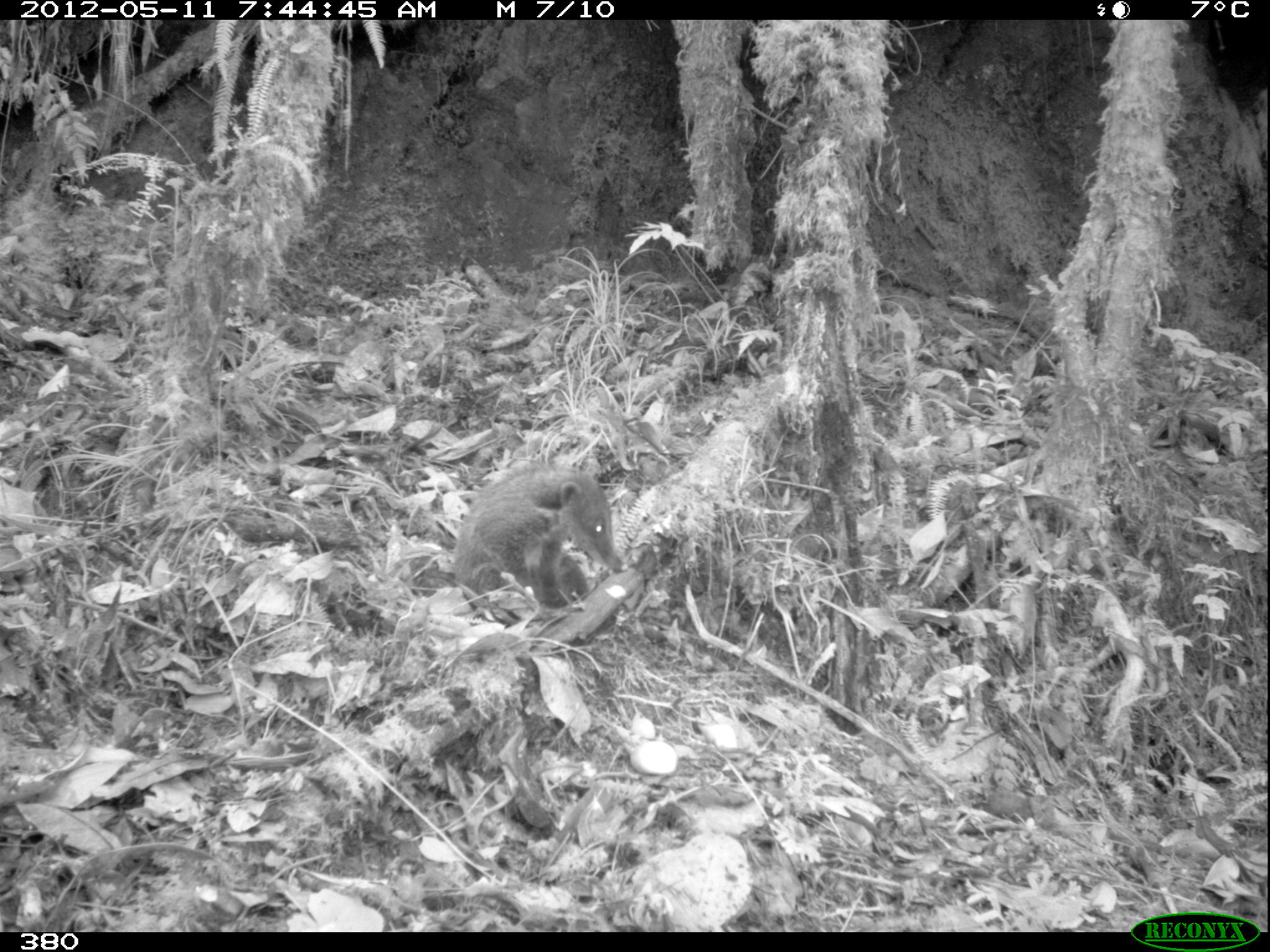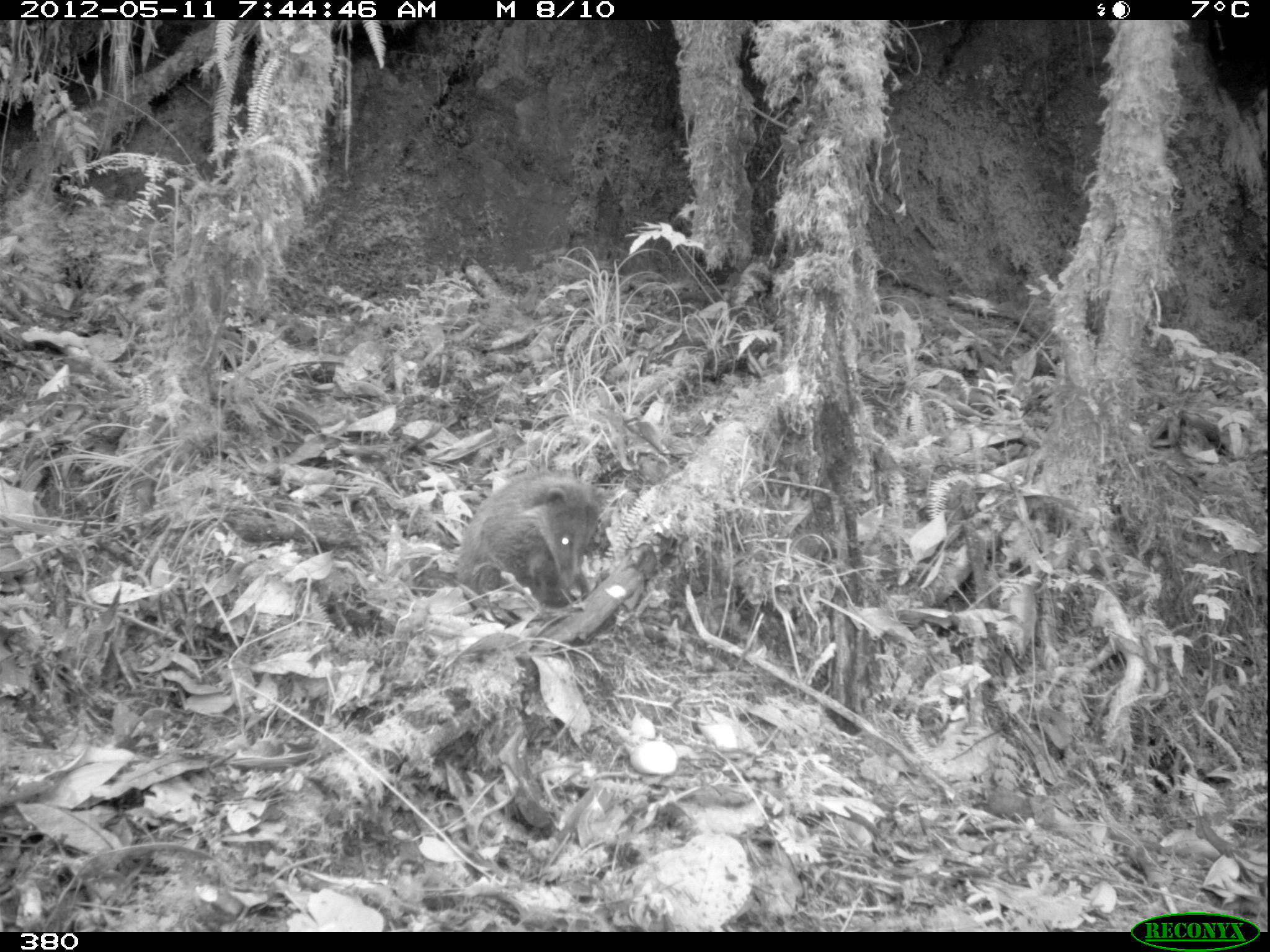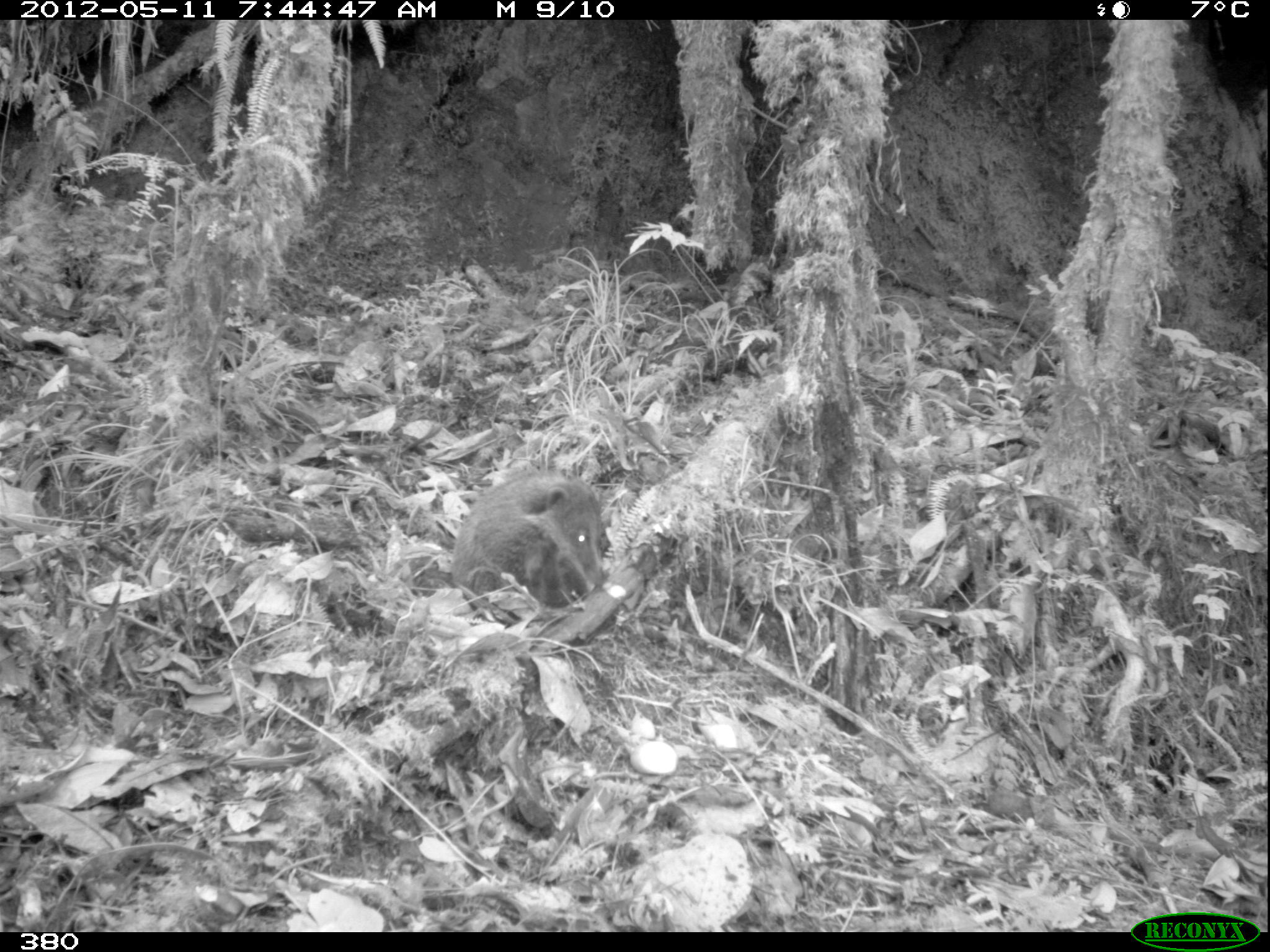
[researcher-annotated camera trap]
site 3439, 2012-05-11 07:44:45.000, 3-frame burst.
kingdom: Animalia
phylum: Chordata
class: Mammalia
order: Carnivora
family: Procyonidae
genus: Nasua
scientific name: Nasua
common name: coatis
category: unknown coati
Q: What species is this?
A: Unknown coati (coatis) (Nasua).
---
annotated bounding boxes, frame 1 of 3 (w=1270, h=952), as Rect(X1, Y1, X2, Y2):
unknown coati: Rect(451, 459, 629, 612)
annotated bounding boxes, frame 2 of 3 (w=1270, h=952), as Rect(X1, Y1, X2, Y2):
unknown coati: Rect(454, 469, 607, 613)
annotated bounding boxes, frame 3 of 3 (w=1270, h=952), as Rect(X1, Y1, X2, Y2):
unknown coati: Rect(449, 467, 607, 609)